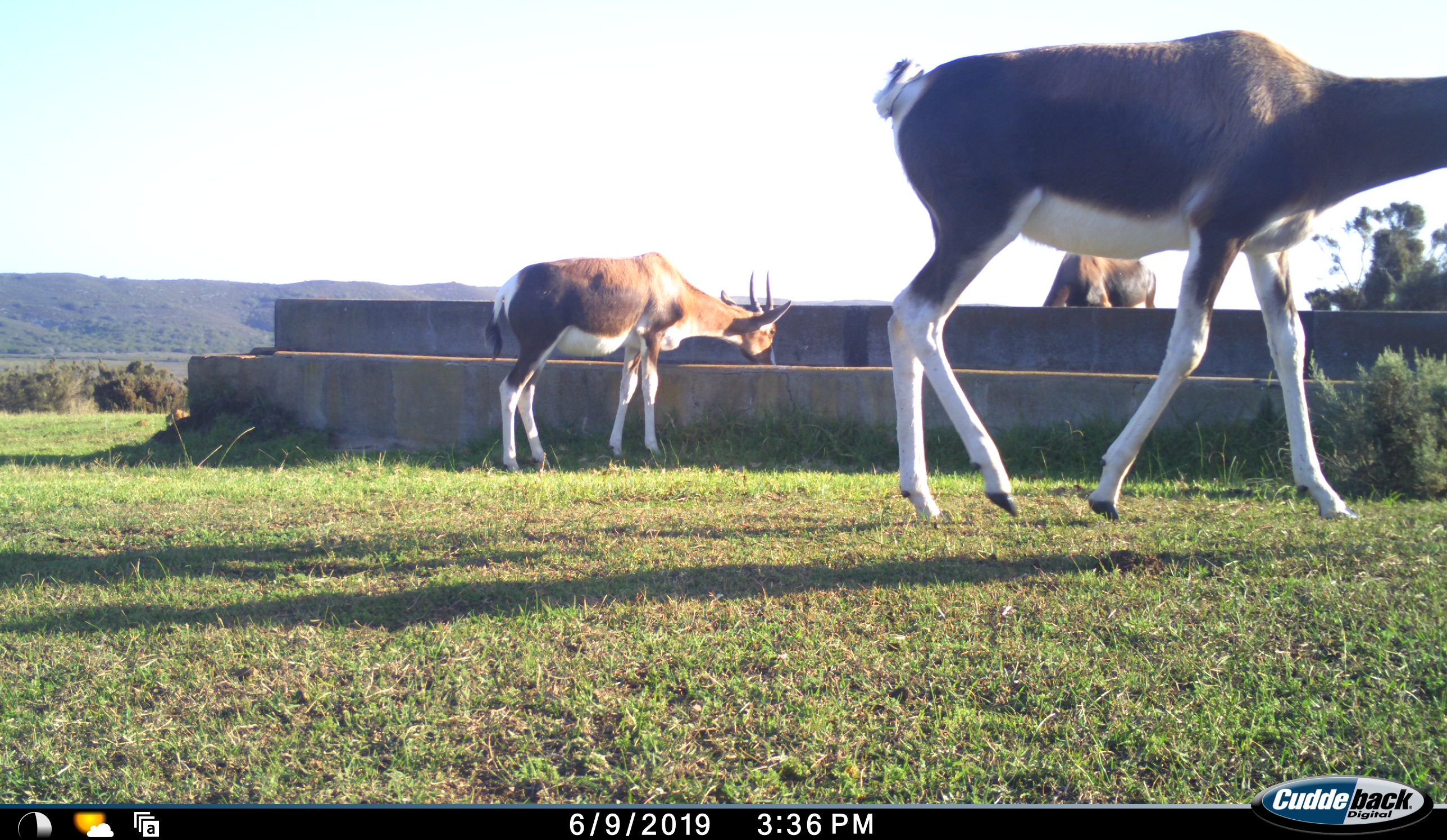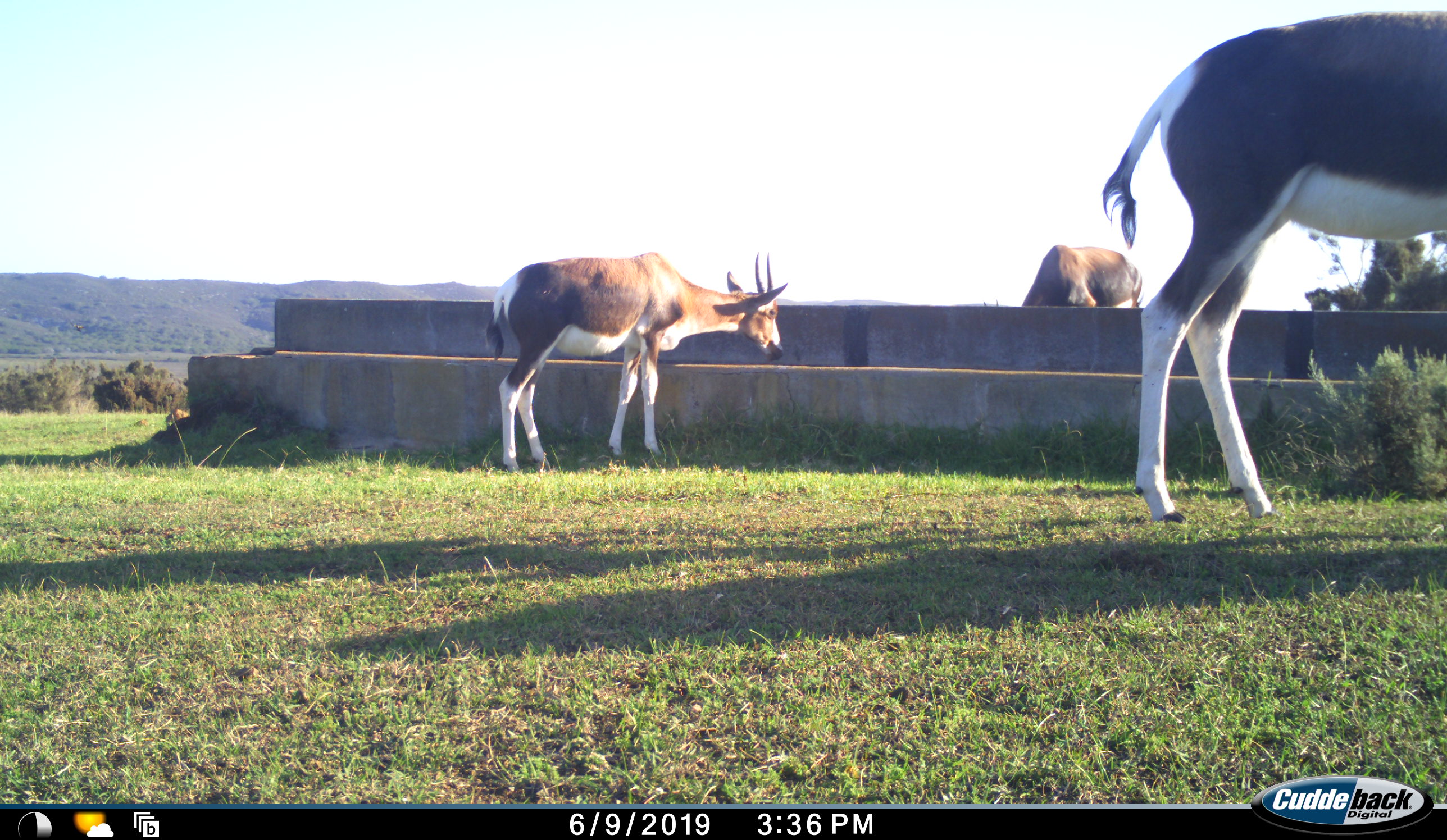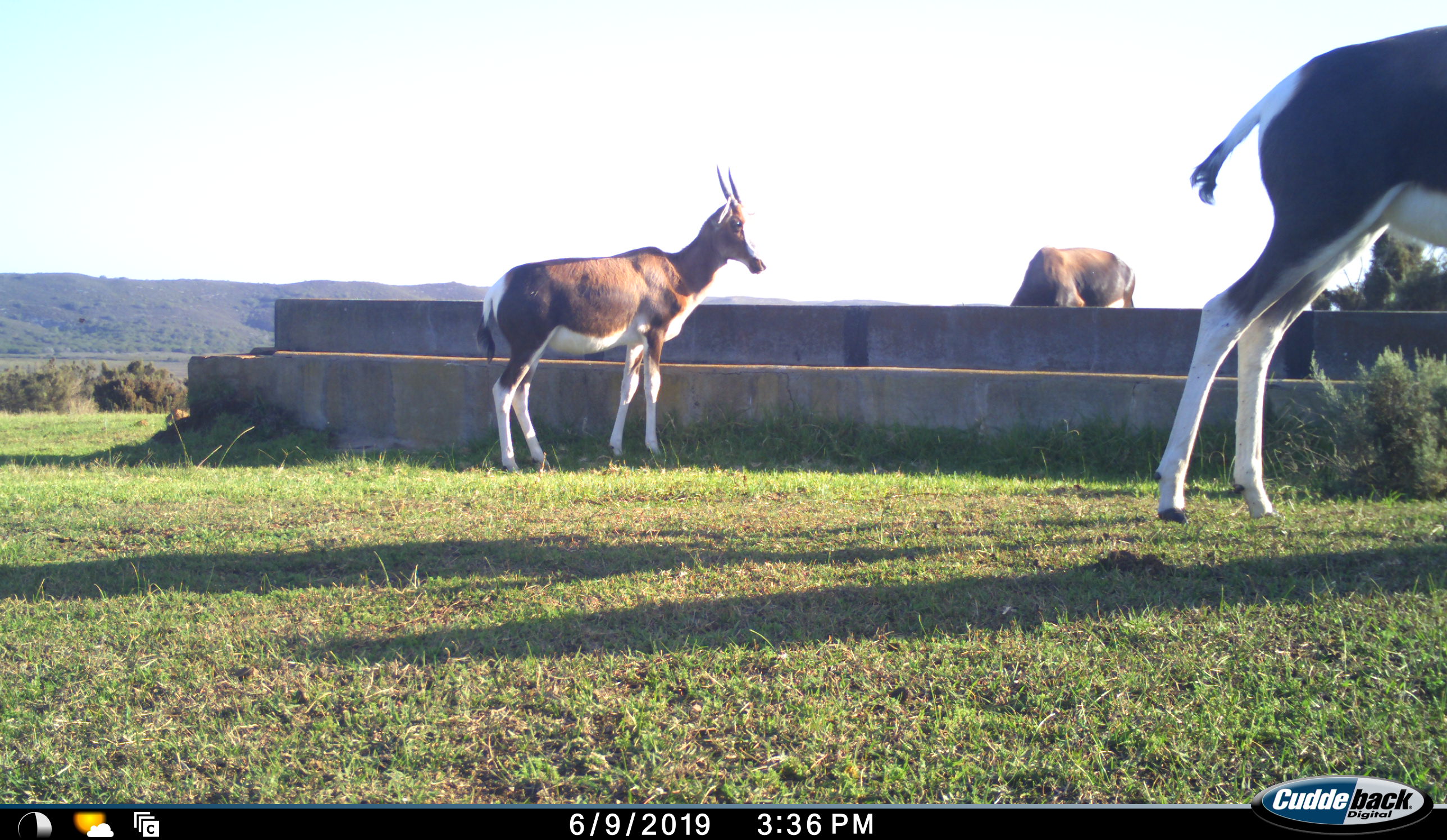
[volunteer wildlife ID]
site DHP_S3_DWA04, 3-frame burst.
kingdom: Animalia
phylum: Chordata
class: Mammalia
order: Artiodactyla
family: Bovidae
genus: Damaliscus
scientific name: Damaliscus pygargus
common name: bontebok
Bontebok (Damaliscus pygargus), count 3. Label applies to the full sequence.